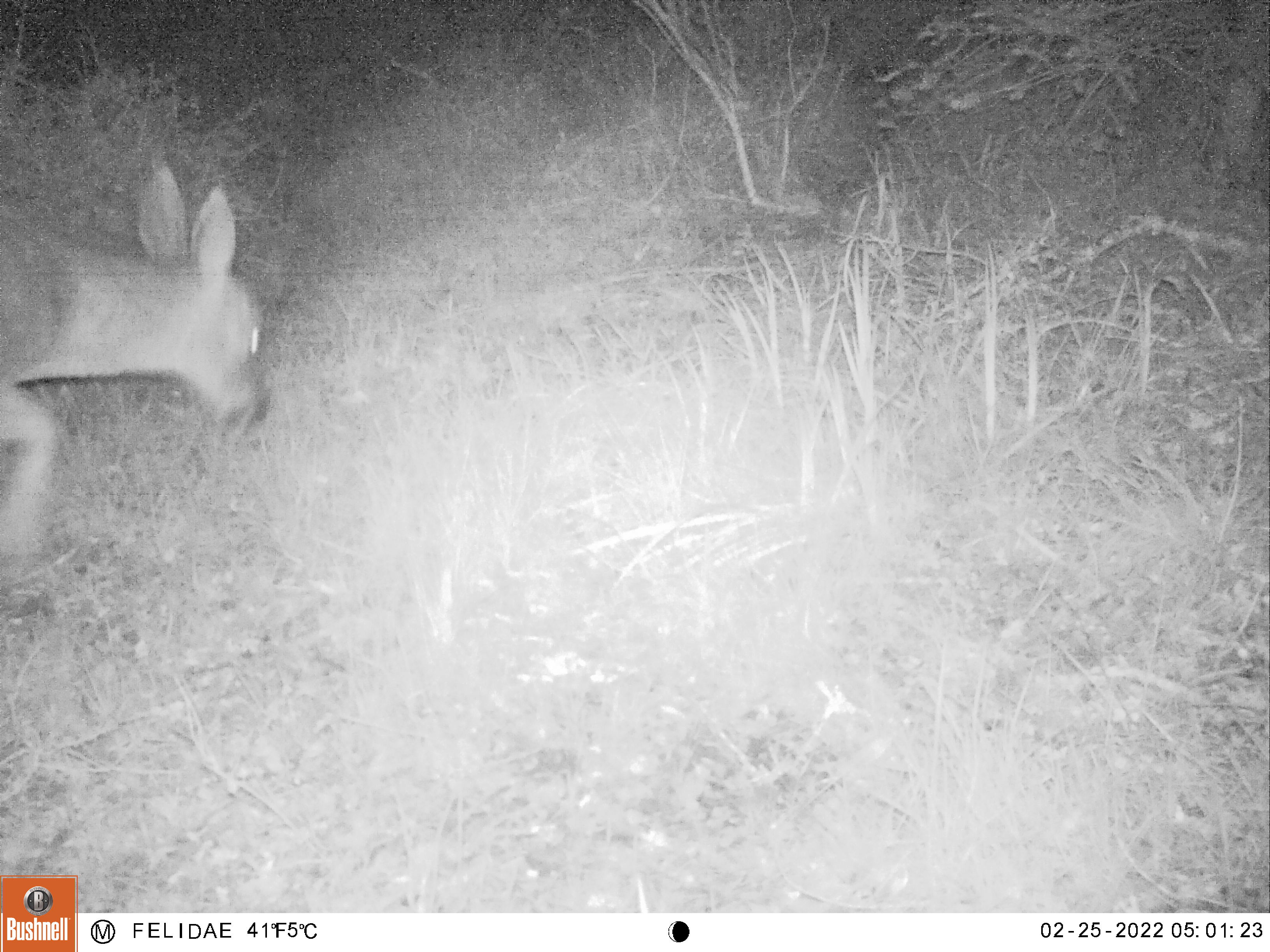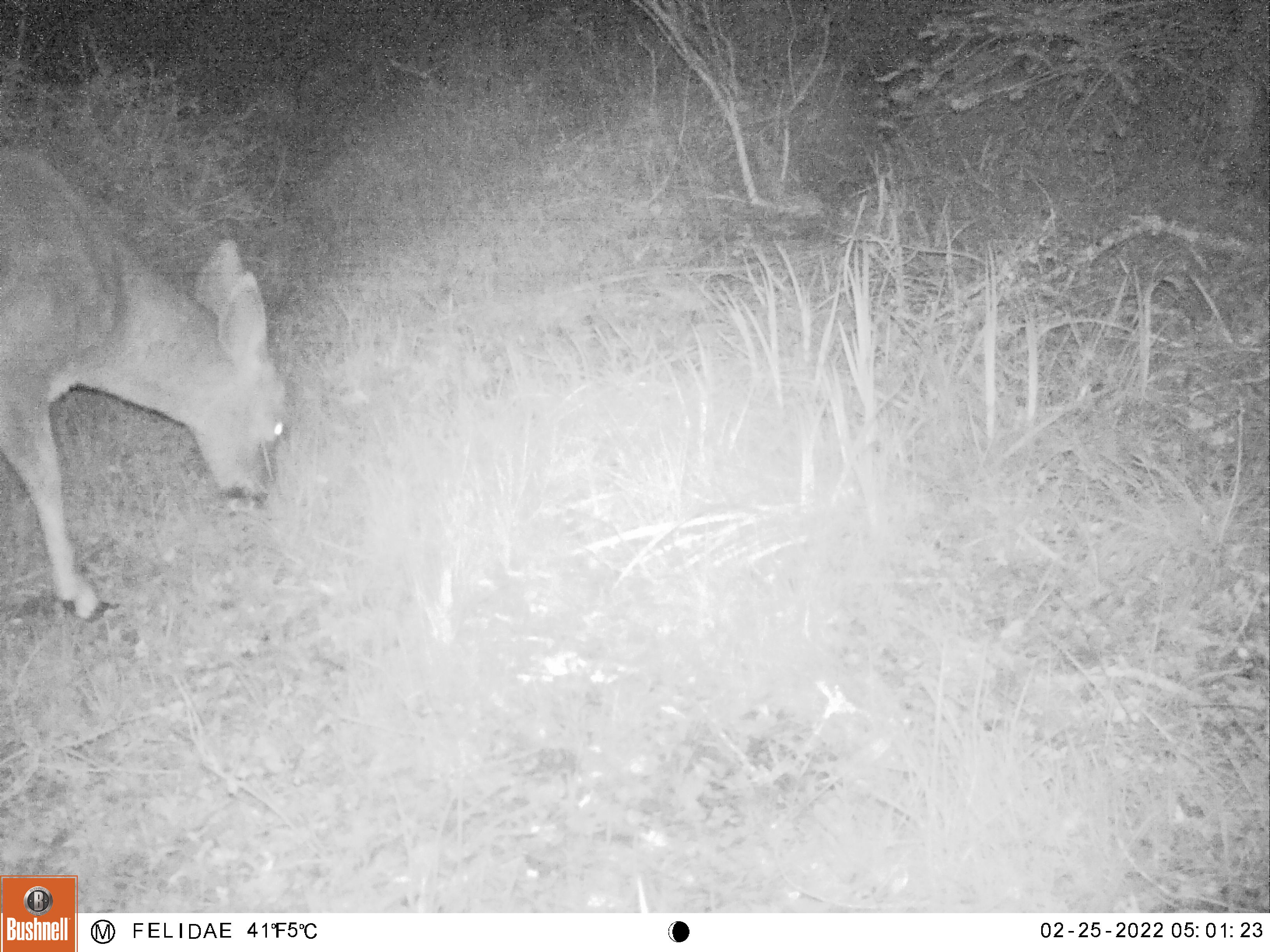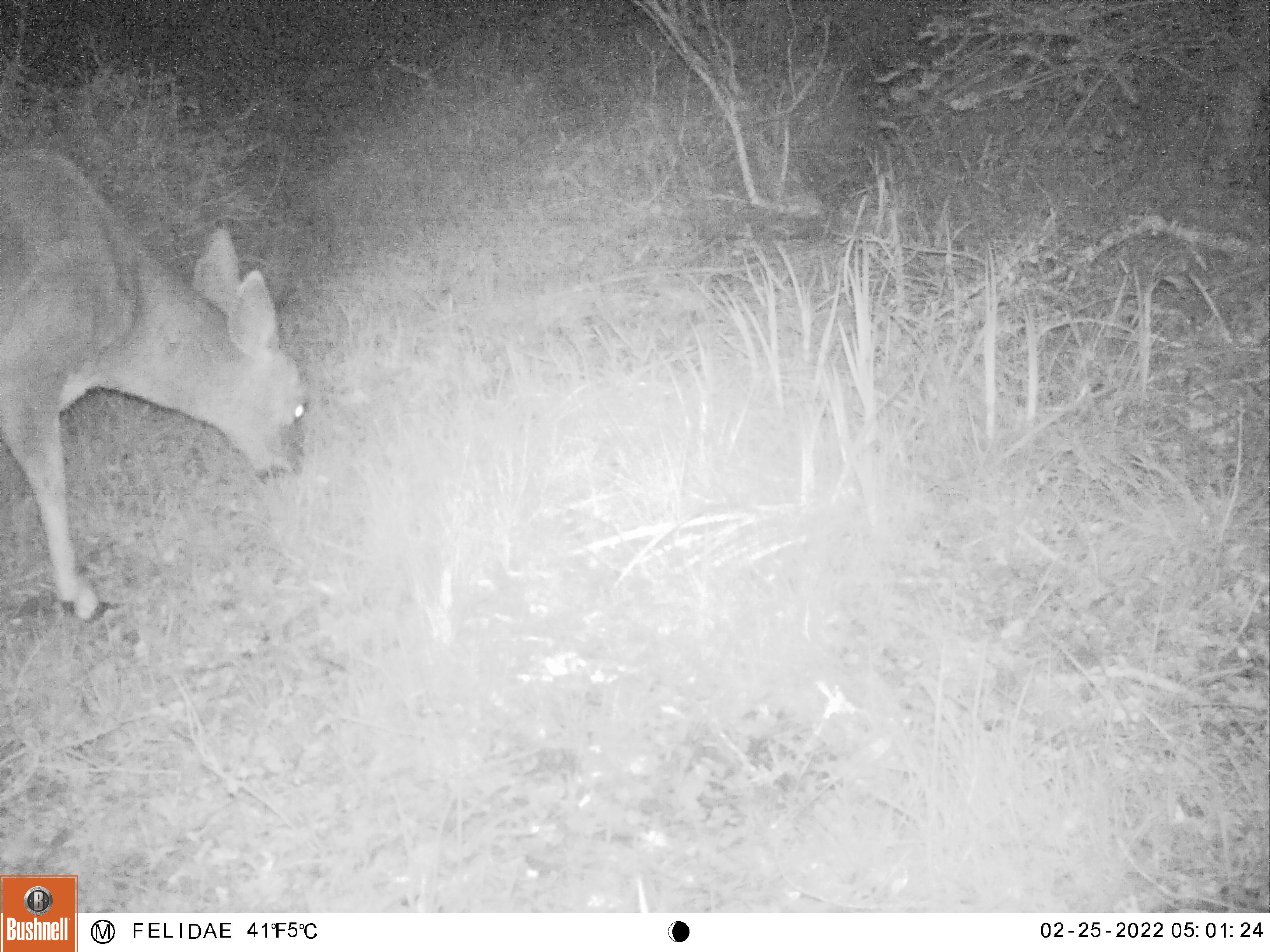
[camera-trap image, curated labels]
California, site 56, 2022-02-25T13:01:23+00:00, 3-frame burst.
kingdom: Animalia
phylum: Chordata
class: Mammalia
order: Artiodactyla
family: Cervidae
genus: Odocoileus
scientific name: Odocoileus hemionus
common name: mule deer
Mule deer (Odocoileus hemionus).